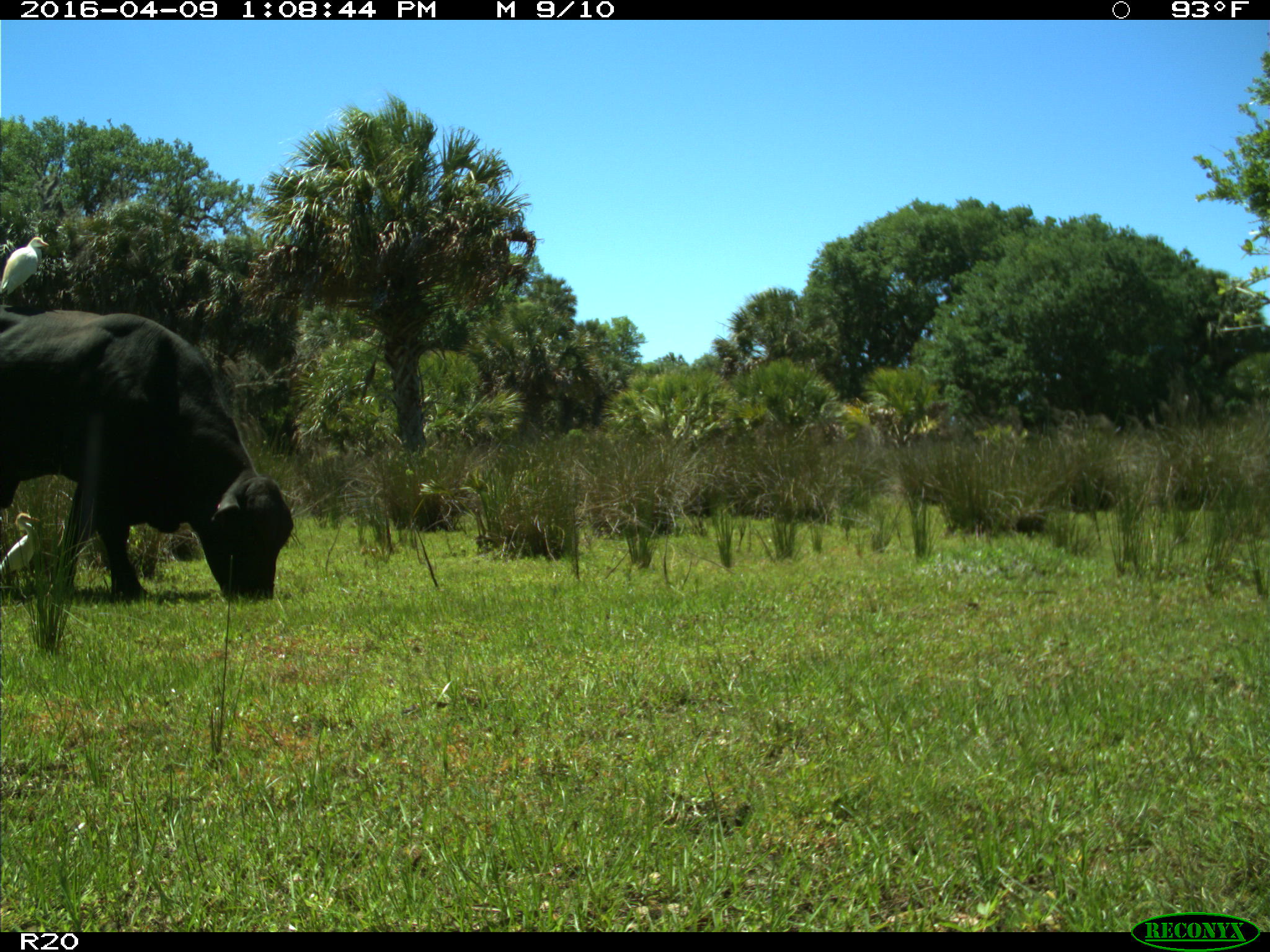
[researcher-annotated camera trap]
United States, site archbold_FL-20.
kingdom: Animalia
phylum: Chordata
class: Mammalia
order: Artiodactyla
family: Bovidae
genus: Bos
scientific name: Bos taurus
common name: domestic cow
Bos taurus (domestic cow).